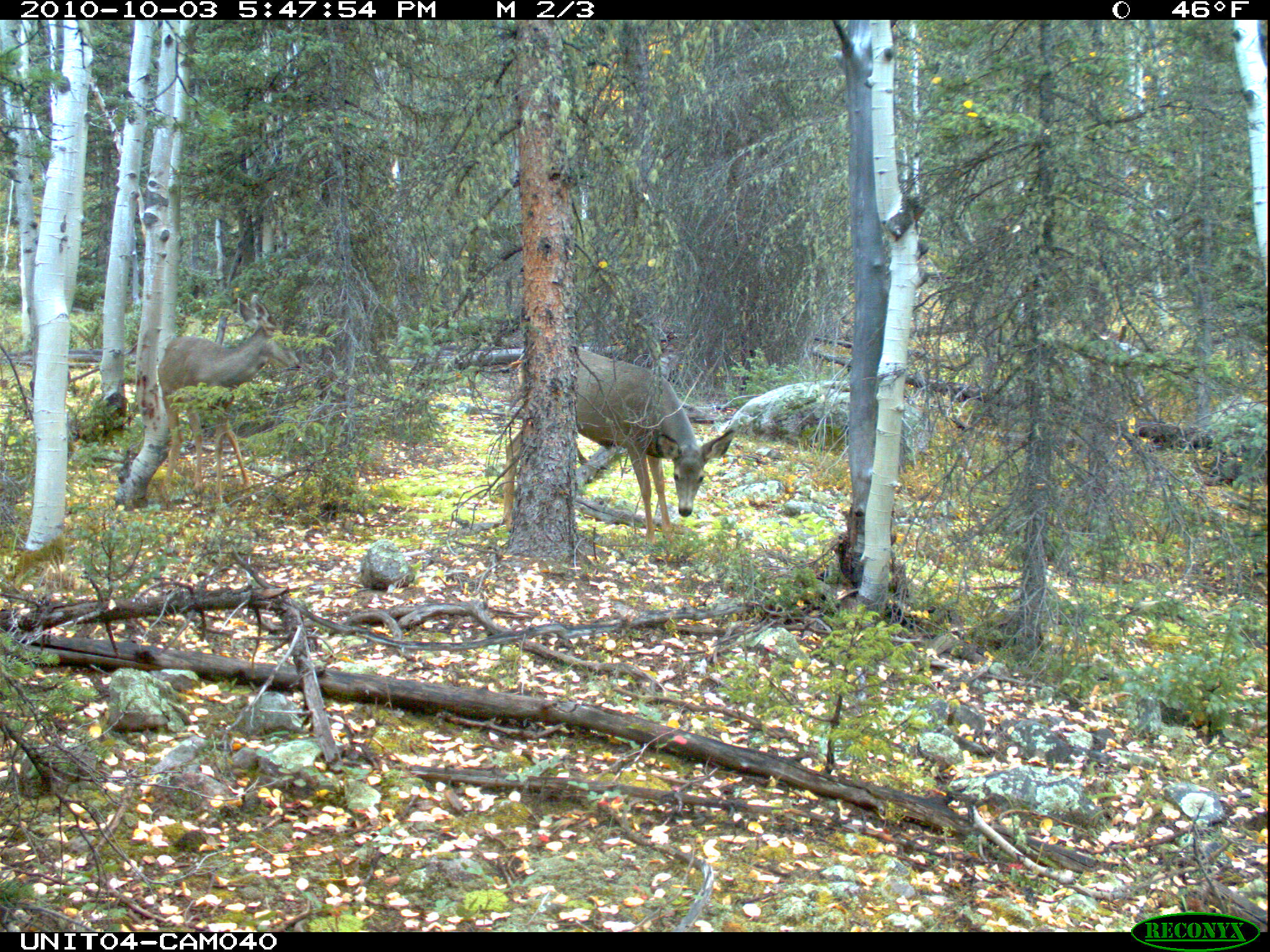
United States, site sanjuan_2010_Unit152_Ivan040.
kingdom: Animalia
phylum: Chordata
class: Mammalia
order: Artiodactyla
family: Cervidae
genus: Odocoileus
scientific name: Odocoileus hemionus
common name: mule deer